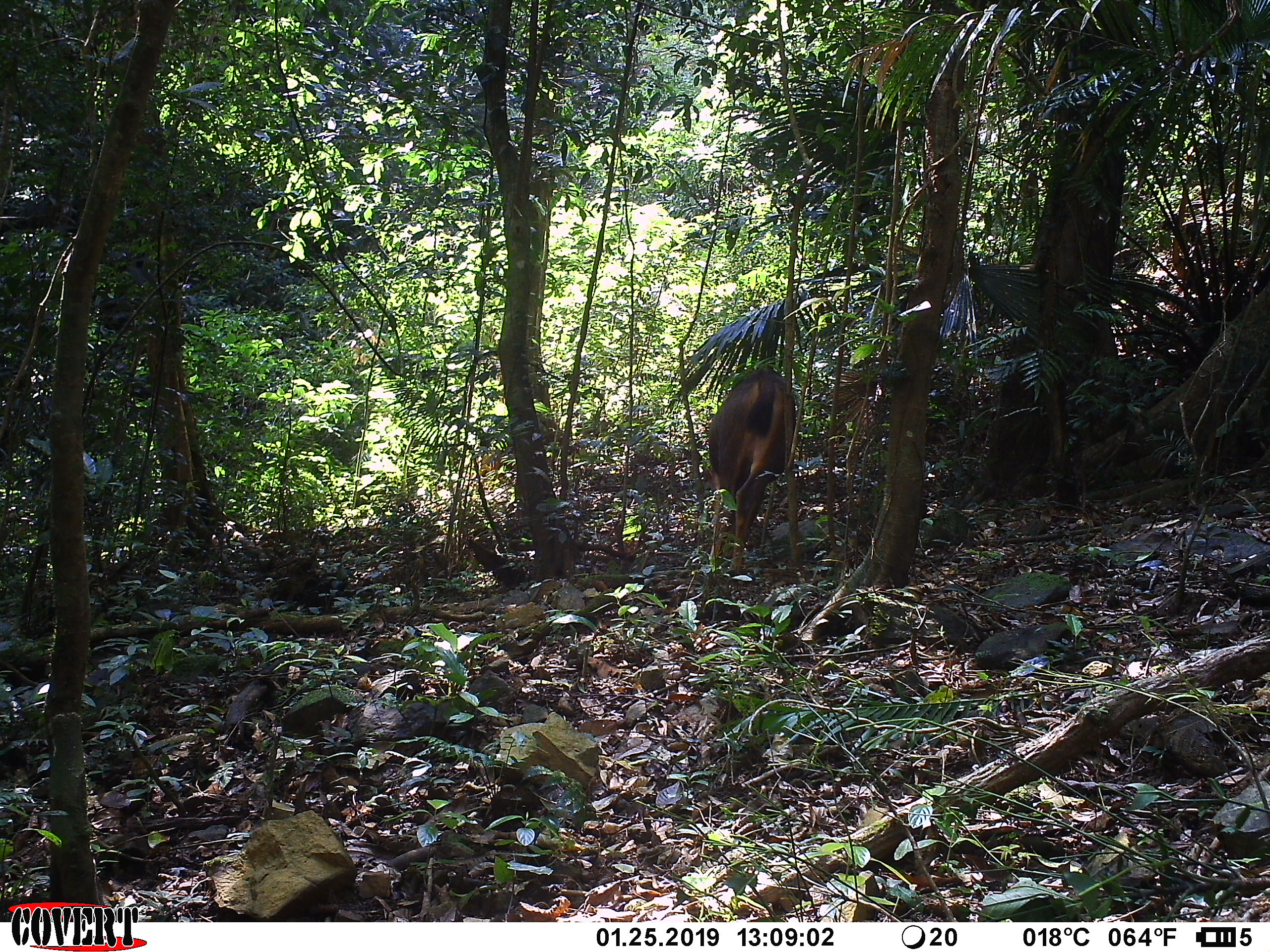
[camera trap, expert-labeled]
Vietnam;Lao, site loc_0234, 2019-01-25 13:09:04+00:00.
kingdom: Animalia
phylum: Chordata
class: Mammalia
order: Artiodactyla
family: Cervidae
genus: Rusa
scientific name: Rusa unicolor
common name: sambar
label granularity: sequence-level